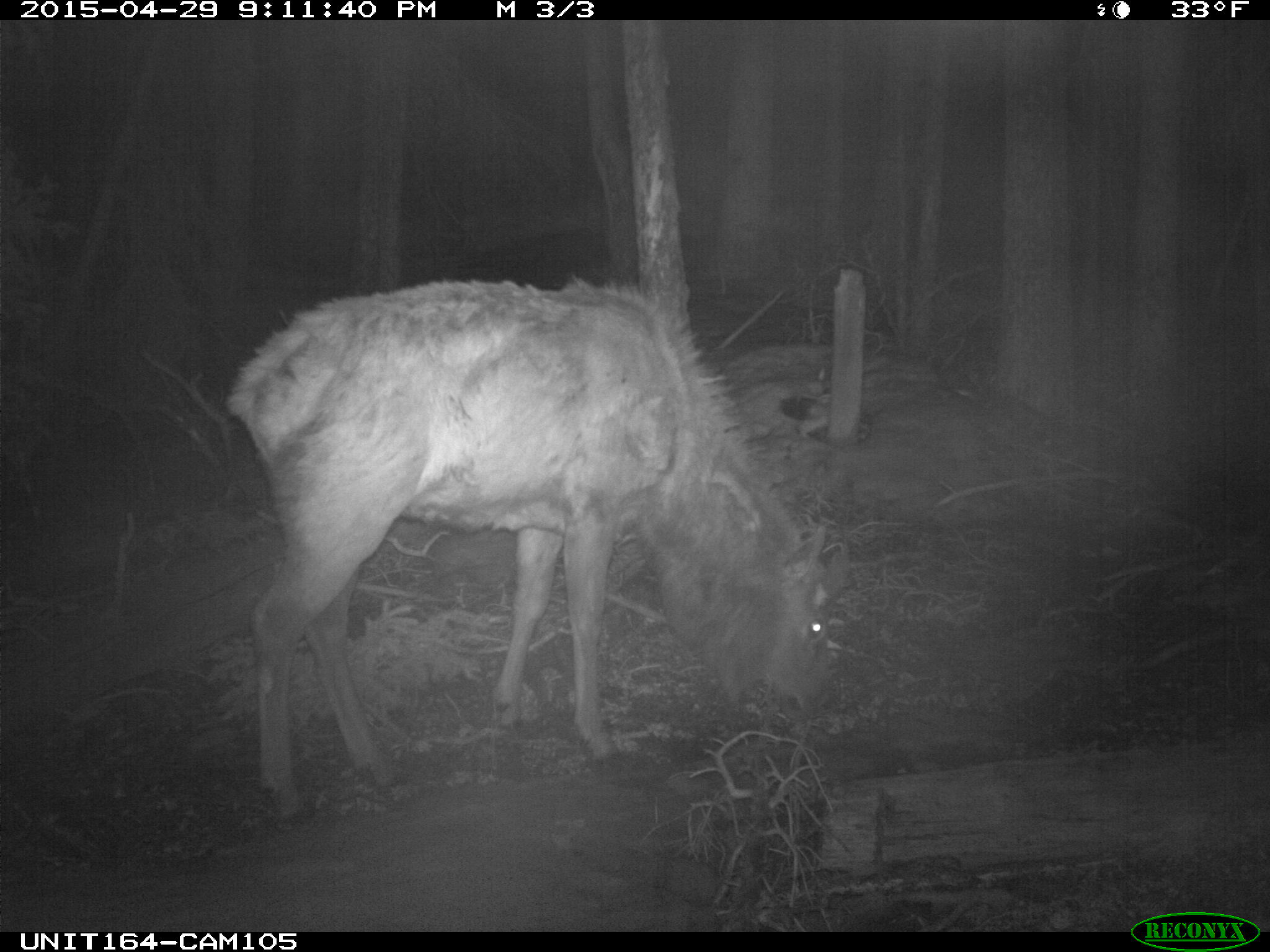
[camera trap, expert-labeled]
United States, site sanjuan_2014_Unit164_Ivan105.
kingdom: Animalia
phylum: Chordata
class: Mammalia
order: Artiodactyla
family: Cervidae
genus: Cervus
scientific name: Cervus elaphus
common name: red deer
Cervus elaphus (red deer).